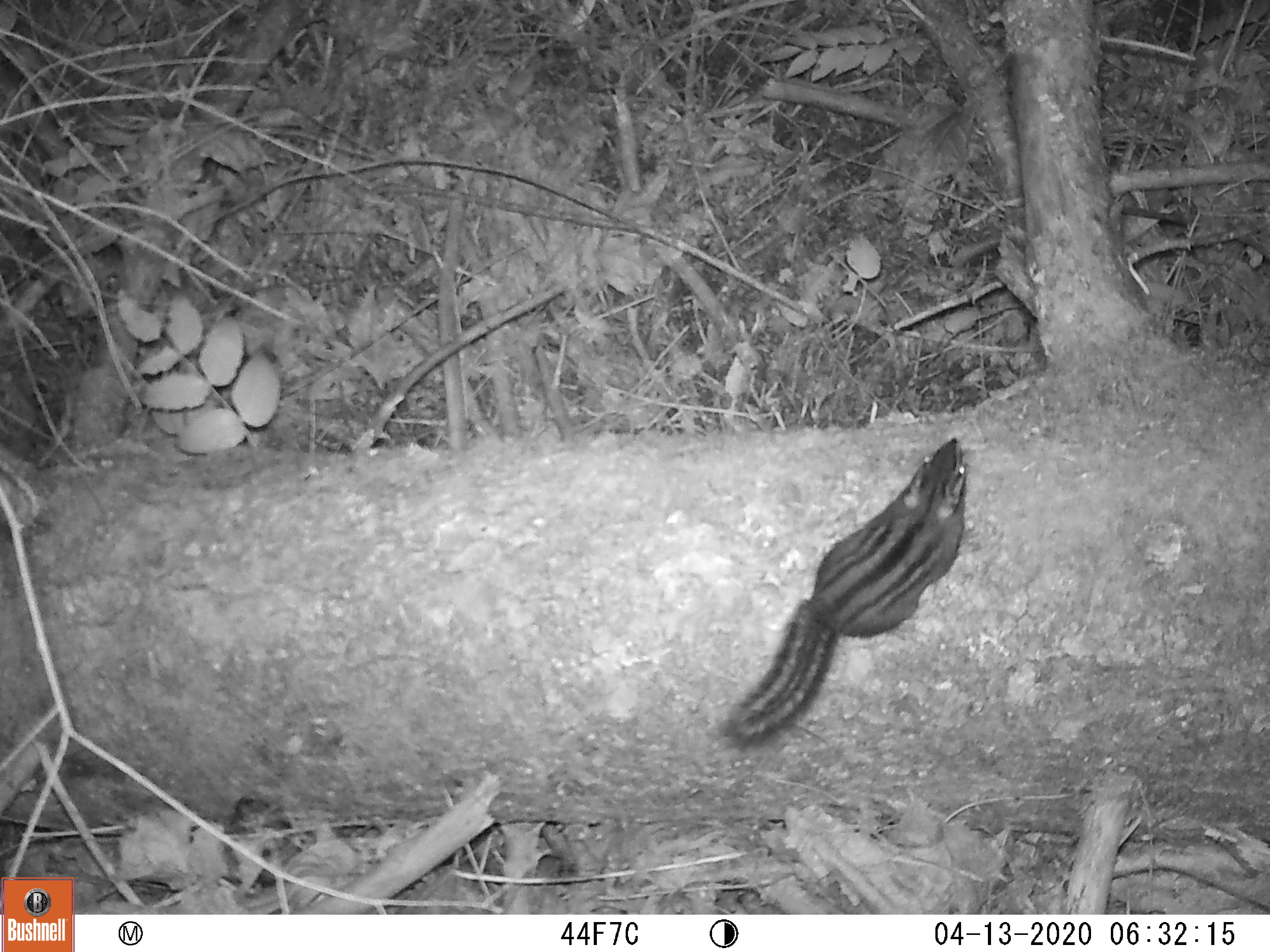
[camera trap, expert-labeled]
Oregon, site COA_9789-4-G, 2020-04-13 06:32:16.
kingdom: Animalia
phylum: Chordata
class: Mammalia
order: Rodentia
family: Sciuridae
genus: Neotamias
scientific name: Neotamias townsendii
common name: townsend's chipmunk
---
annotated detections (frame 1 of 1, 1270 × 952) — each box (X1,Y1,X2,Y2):
townsend's chipmunk: (710,430,979,755)